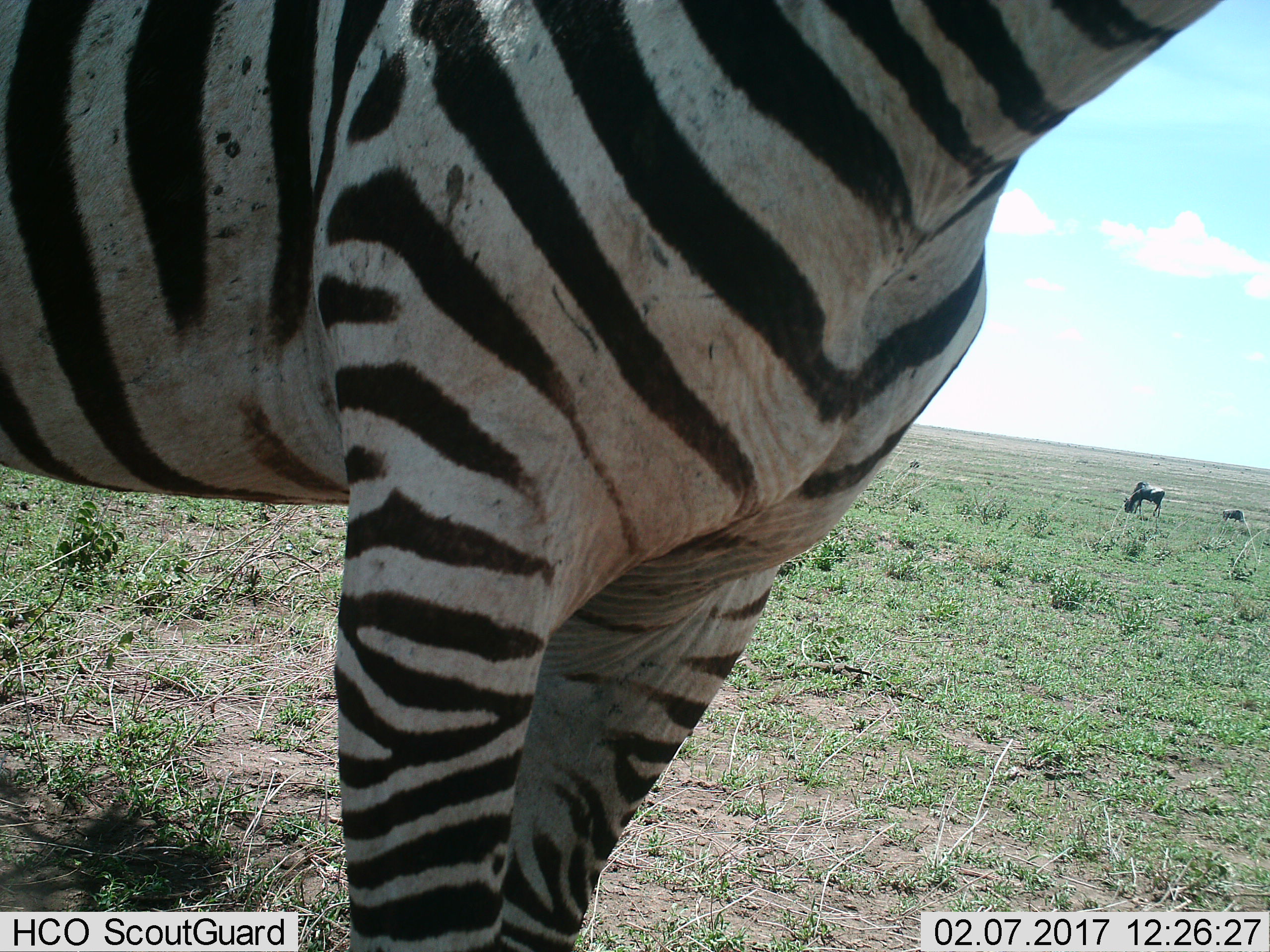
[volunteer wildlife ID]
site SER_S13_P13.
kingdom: Animalia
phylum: Chordata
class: Mammalia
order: Artiodactyla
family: Bovidae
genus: Connochaetes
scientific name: Connochaetes taurinus taurinus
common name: blue wildebeest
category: wildebeestblue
Wildebeestblue (blue wildebeest) (Connochaetes taurinus taurinus), count 2. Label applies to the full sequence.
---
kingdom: Animalia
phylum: Chordata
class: Mammalia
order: Perissodactyla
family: Equidae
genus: Equus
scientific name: Equus quagga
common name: plains zebra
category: zebraplains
Zebraplains (plains zebra) (Equus quagga), count 1. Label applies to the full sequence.